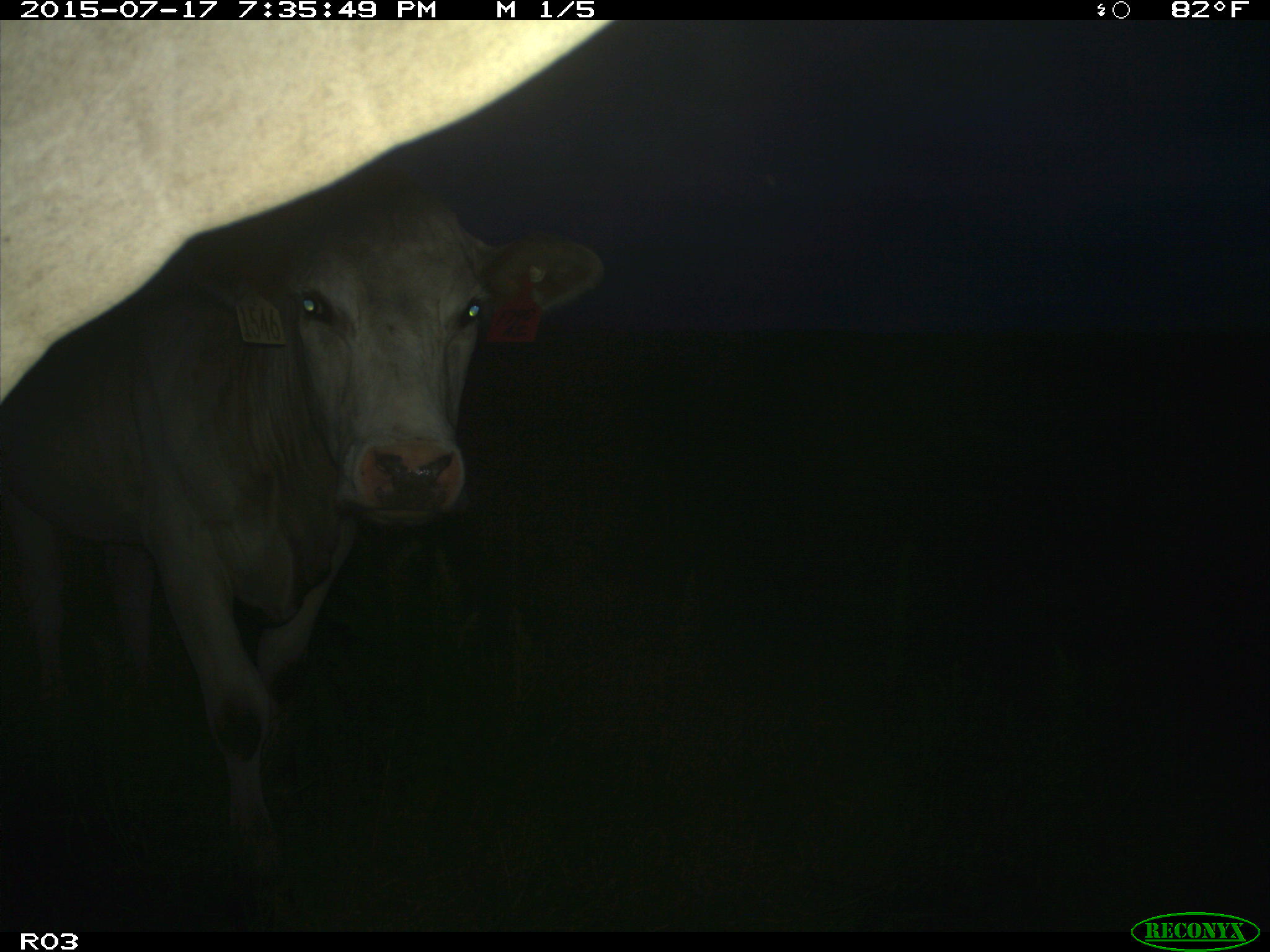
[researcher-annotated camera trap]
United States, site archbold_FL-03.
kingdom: Animalia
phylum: Chordata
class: Mammalia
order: Artiodactyla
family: Bovidae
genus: Bos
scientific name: Bos taurus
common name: domestic cow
Bos taurus (domestic cow).